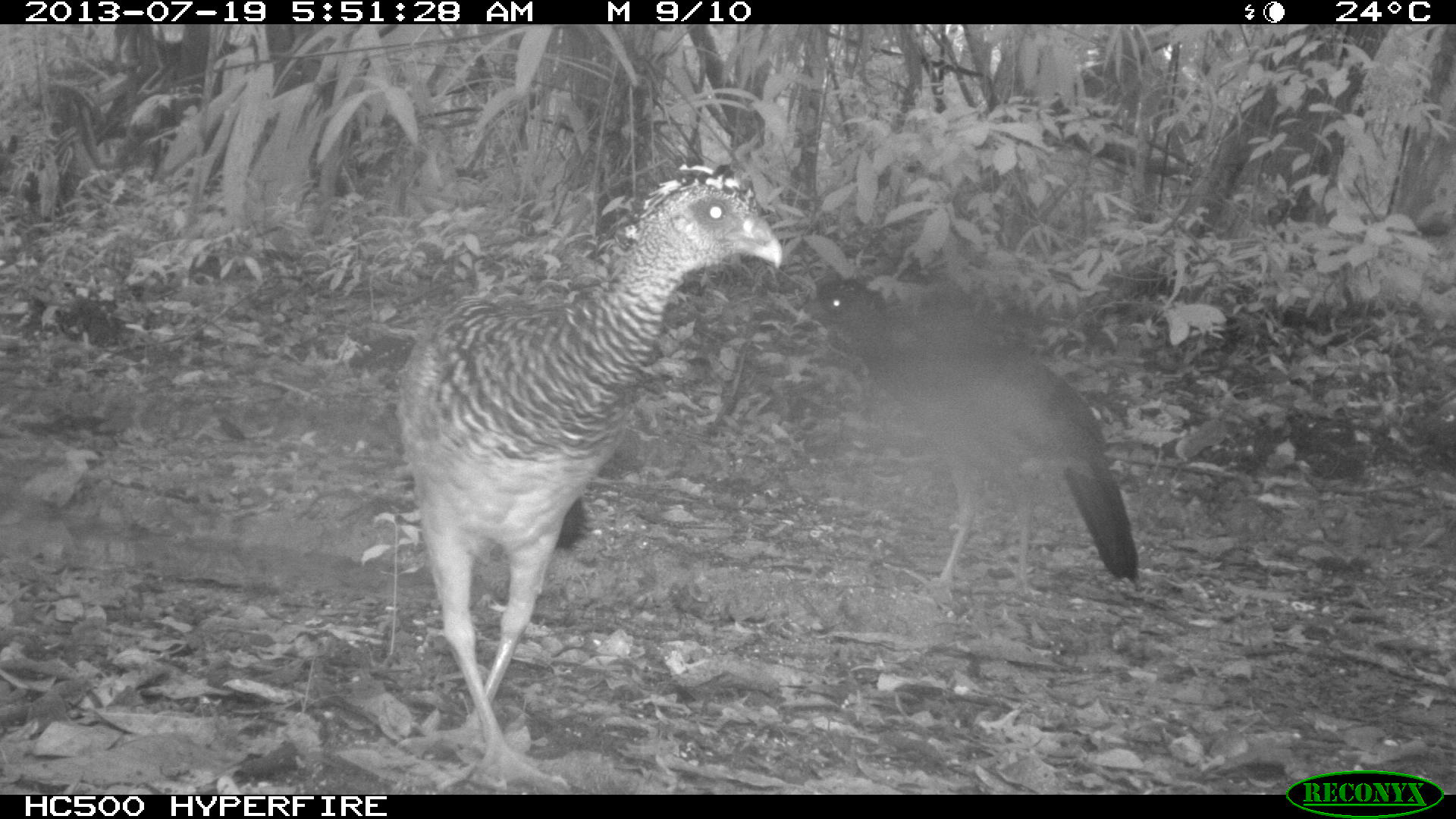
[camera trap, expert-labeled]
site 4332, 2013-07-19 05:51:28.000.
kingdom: Animalia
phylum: Chordata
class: Aves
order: Galliformes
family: Cracidae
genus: Crax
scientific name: Crax rubra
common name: great curassow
Crax rubra (great curassow), count 2.